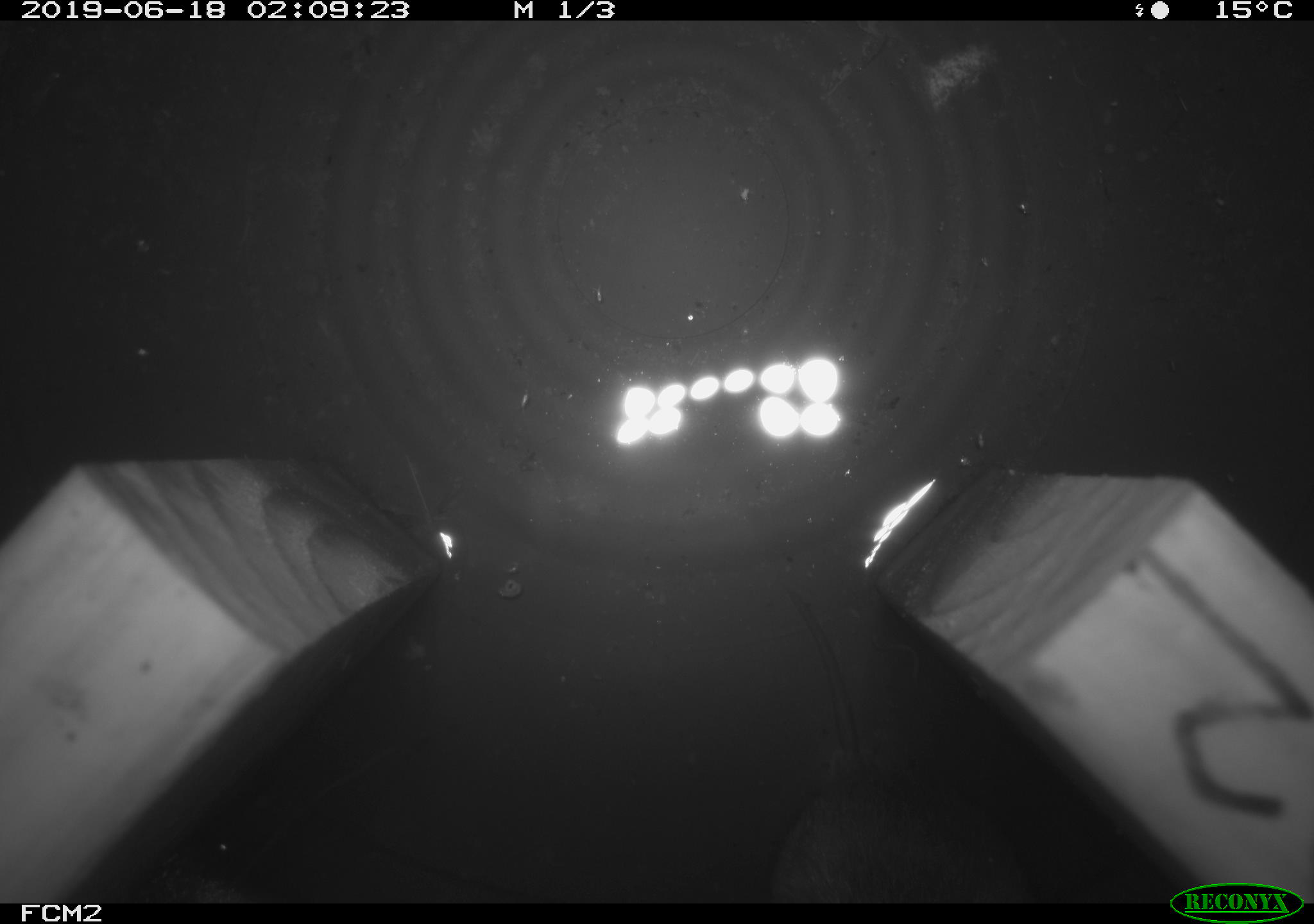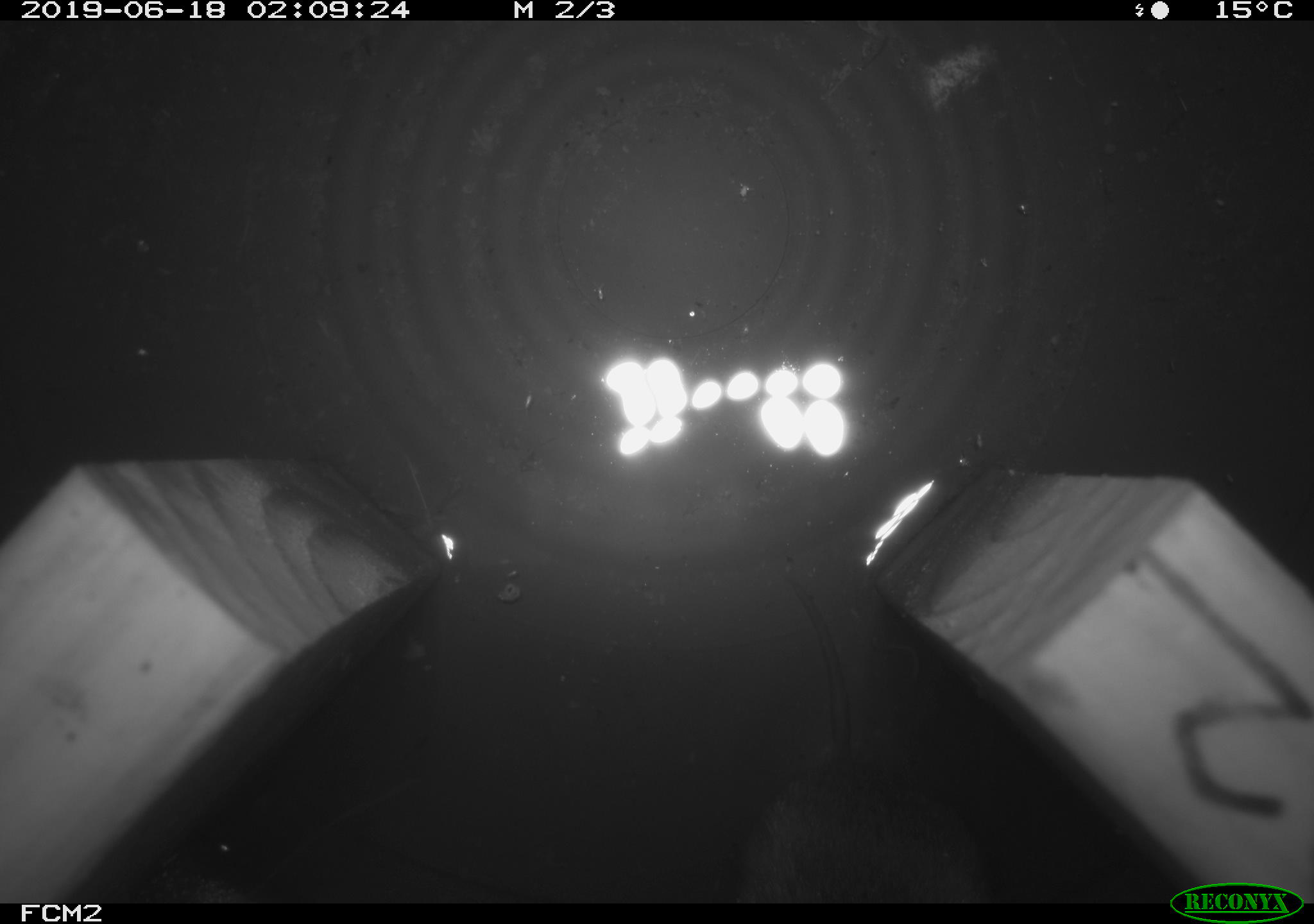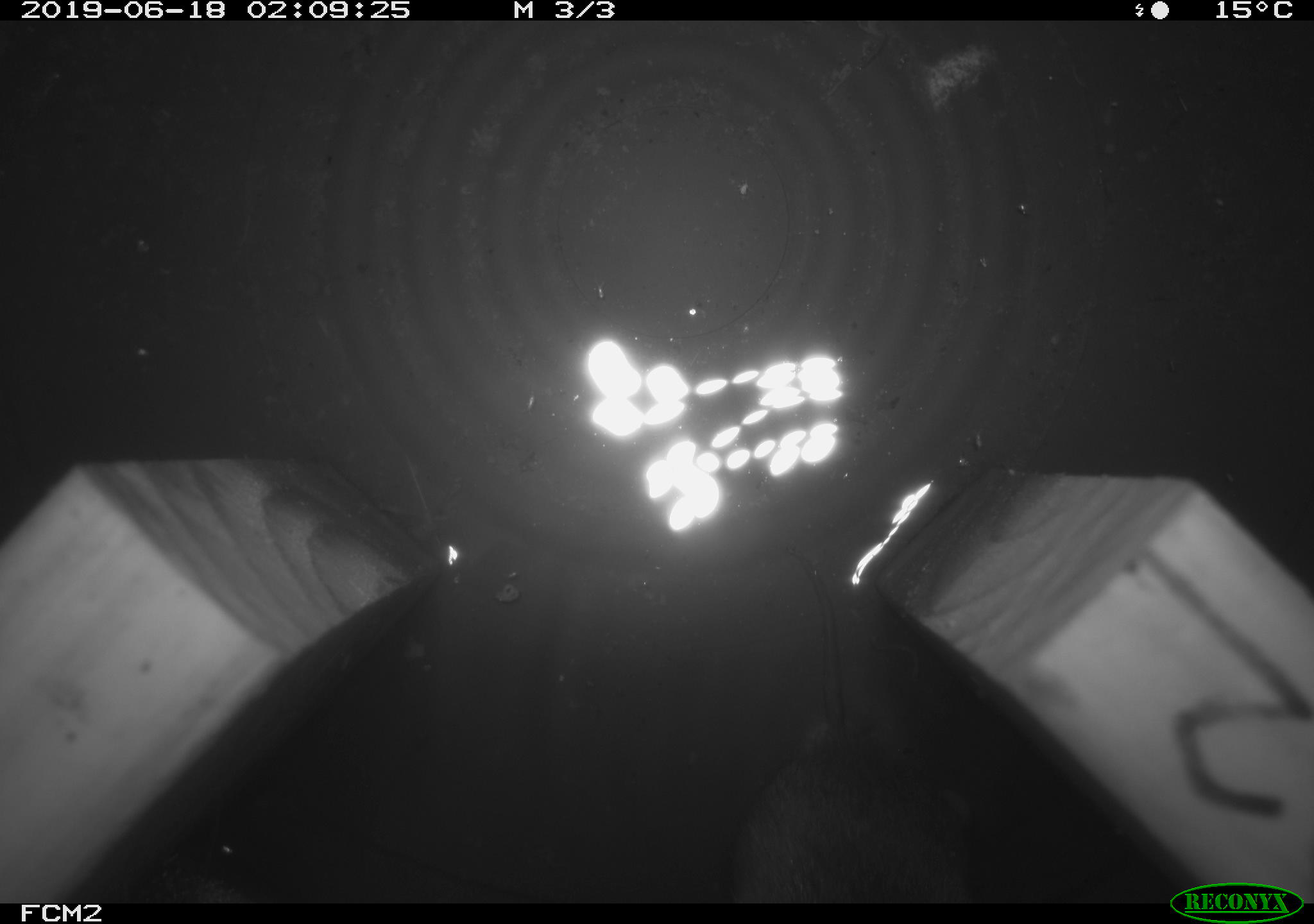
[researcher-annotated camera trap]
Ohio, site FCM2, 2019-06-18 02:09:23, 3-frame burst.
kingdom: Animalia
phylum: Chordata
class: Mammalia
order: Rodentia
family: Cricetidae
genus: Microtus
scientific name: Microtus pennsylvanicus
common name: meadow vole